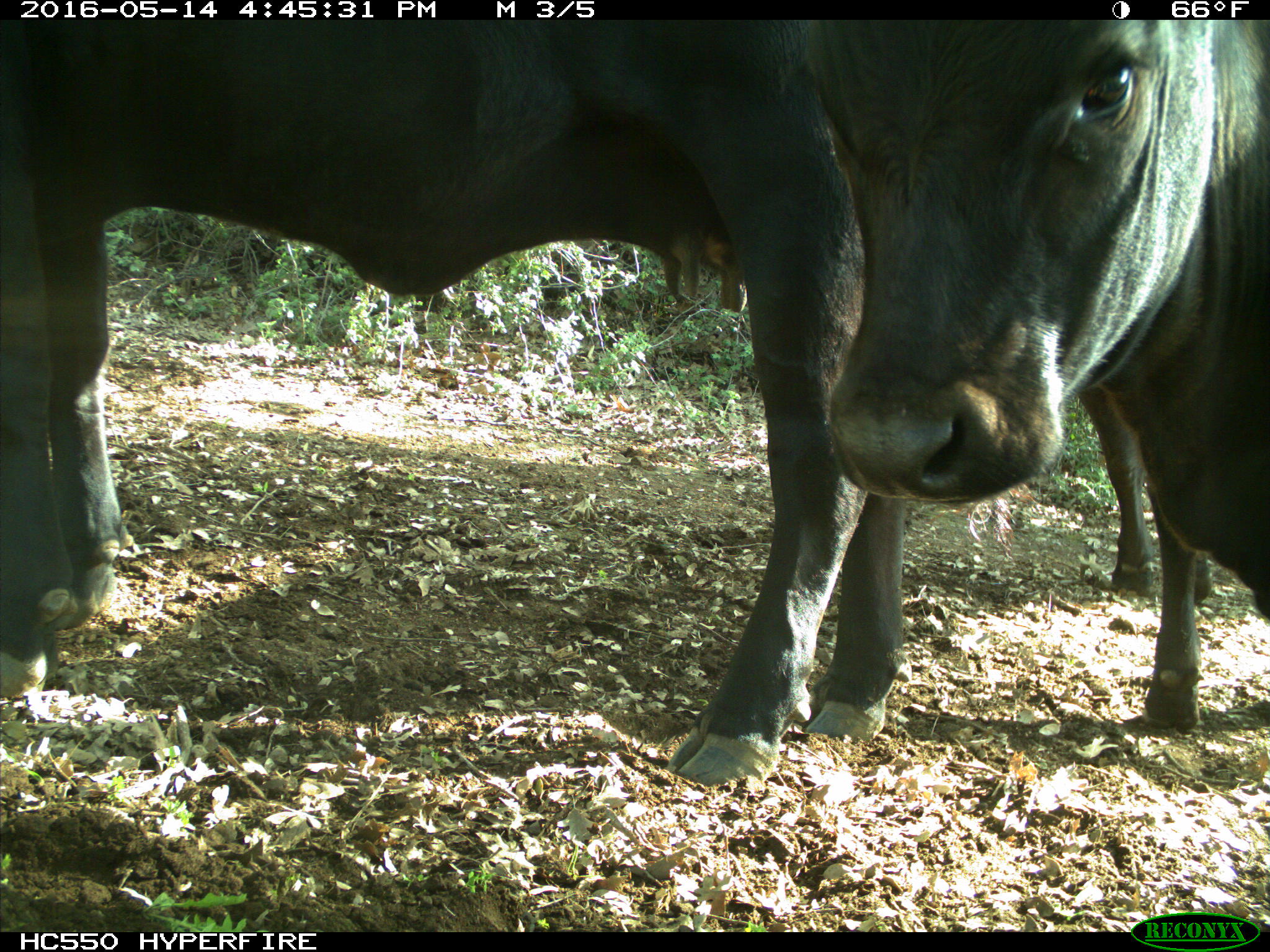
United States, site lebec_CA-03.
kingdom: Animalia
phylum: Chordata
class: Mammalia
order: Artiodactyla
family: Bovidae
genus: Bos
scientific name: Bos taurus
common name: domestic cow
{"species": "Bos taurus (domestic cow)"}